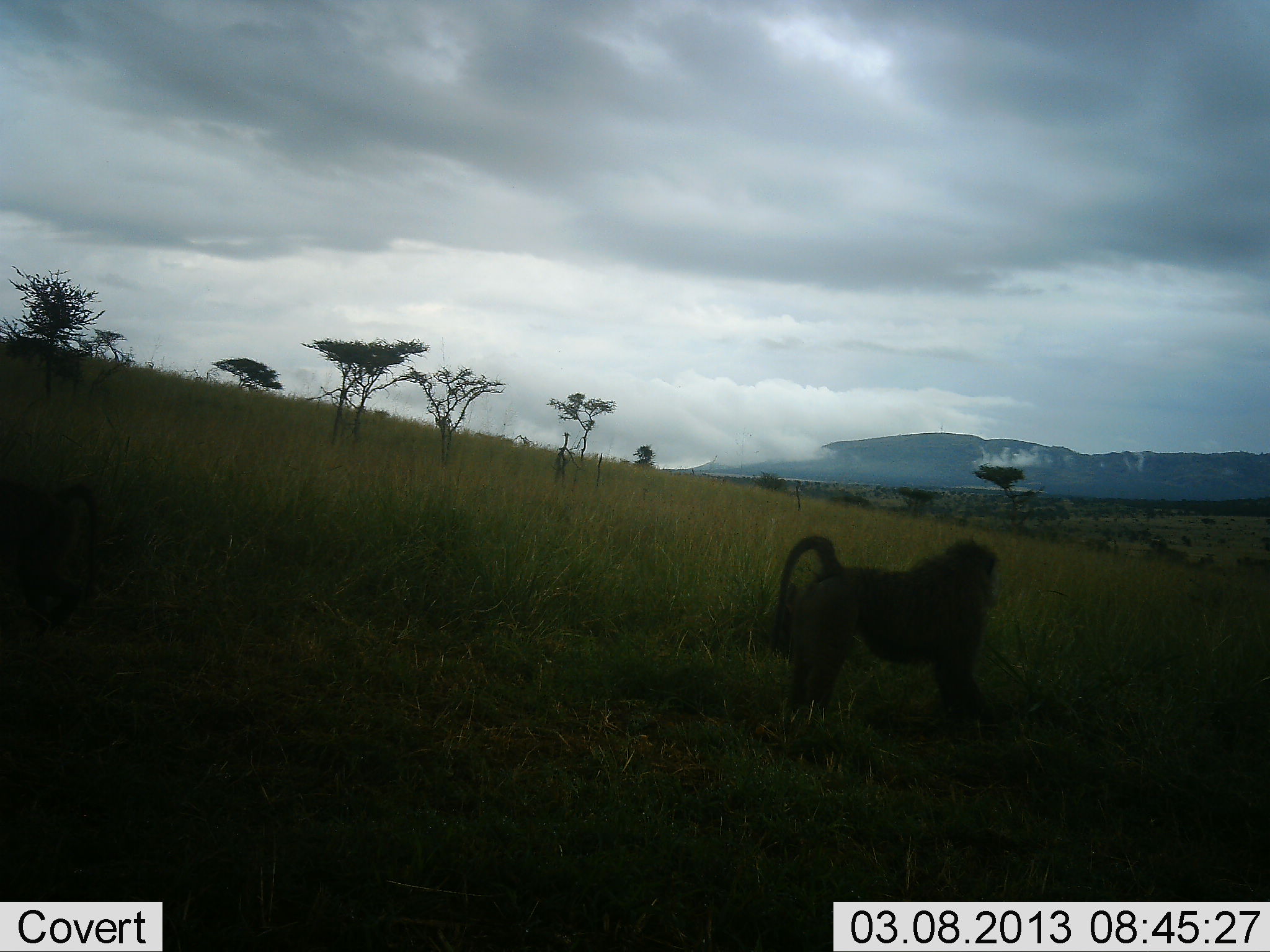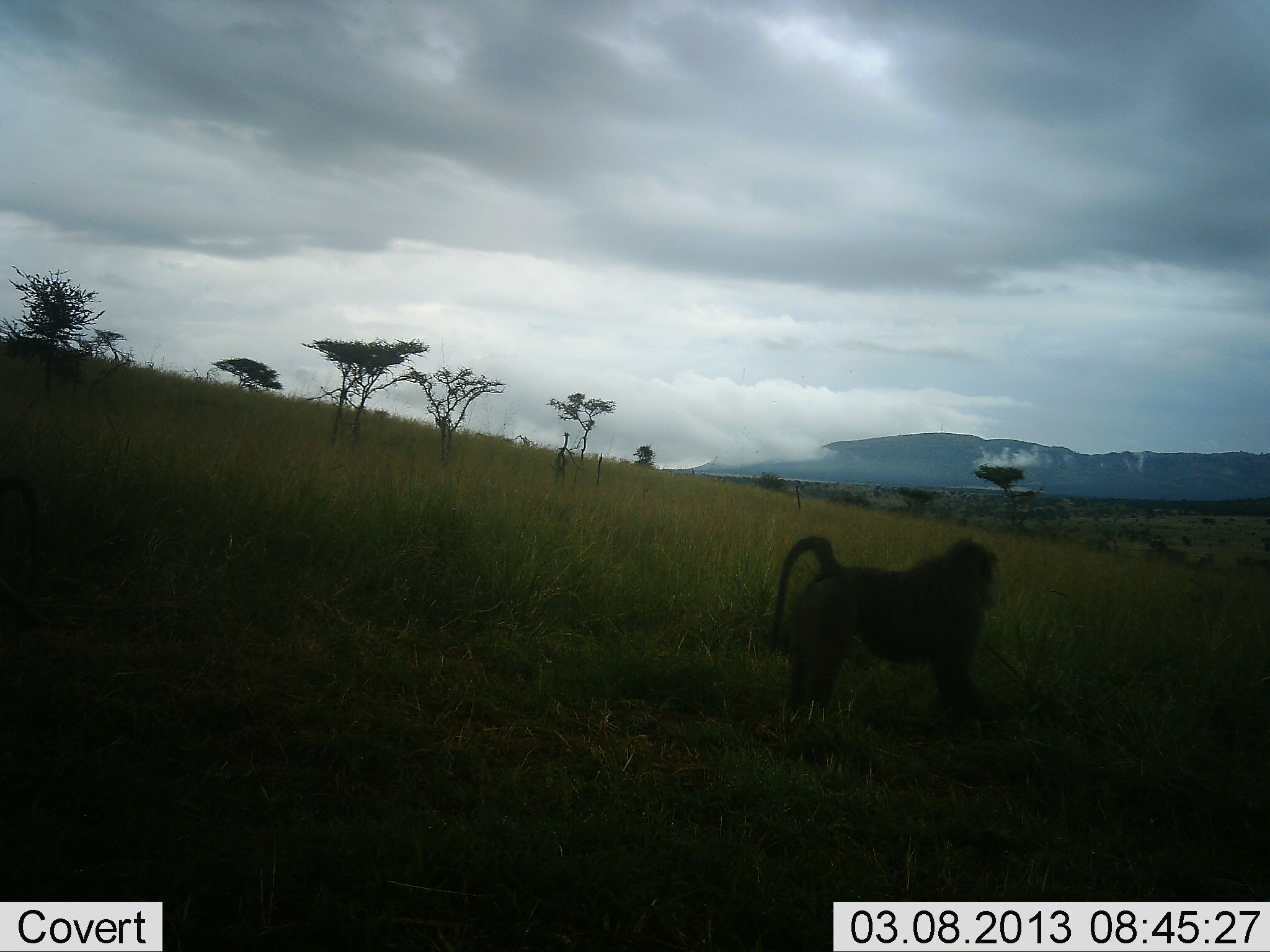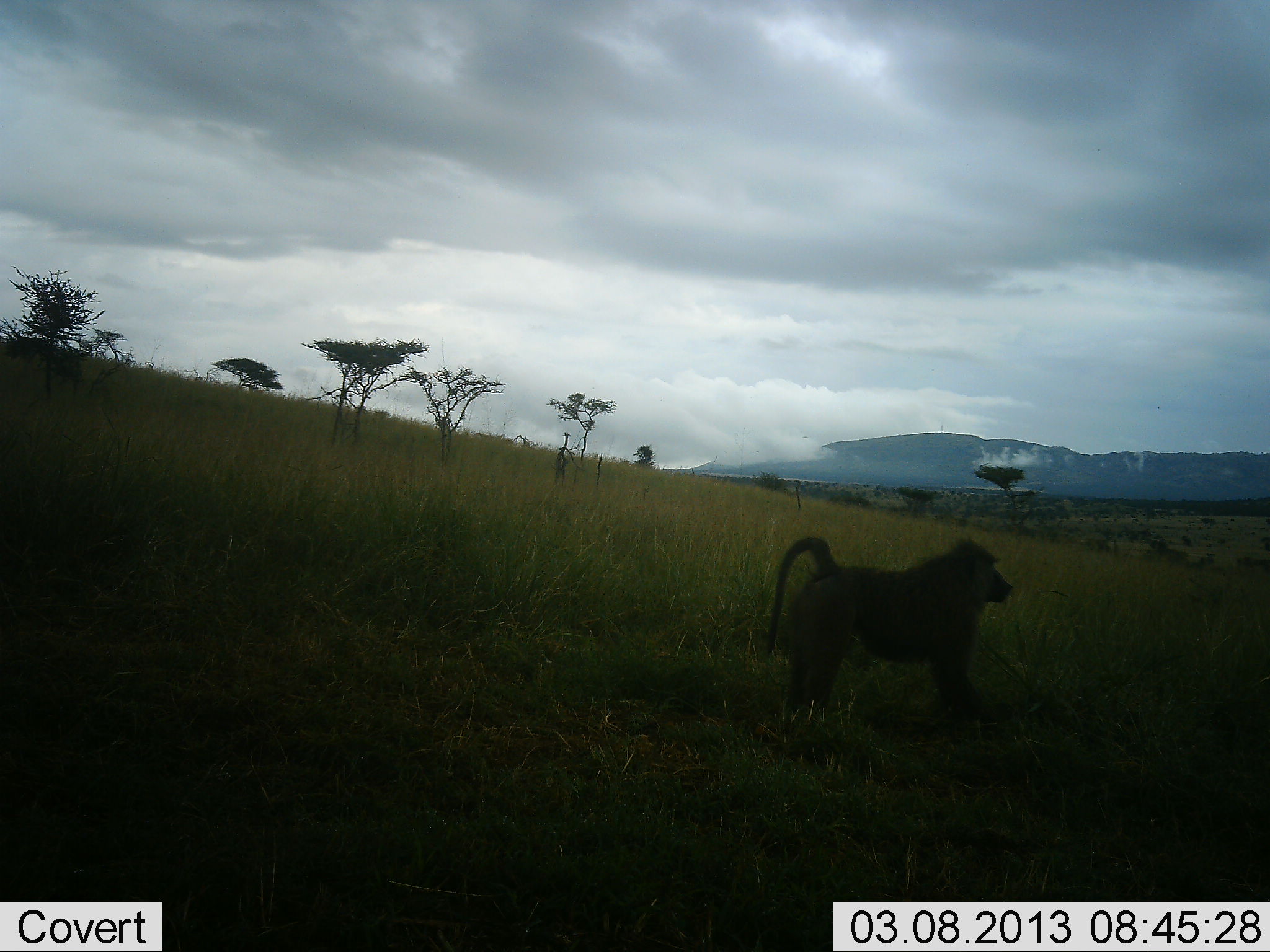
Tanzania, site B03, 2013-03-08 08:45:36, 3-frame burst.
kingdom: Animalia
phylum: Chordata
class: Mammalia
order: Primates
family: Cercopithecidae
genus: Papio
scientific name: Papio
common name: baboon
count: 1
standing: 96%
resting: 0%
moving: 12%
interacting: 0%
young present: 0%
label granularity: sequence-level